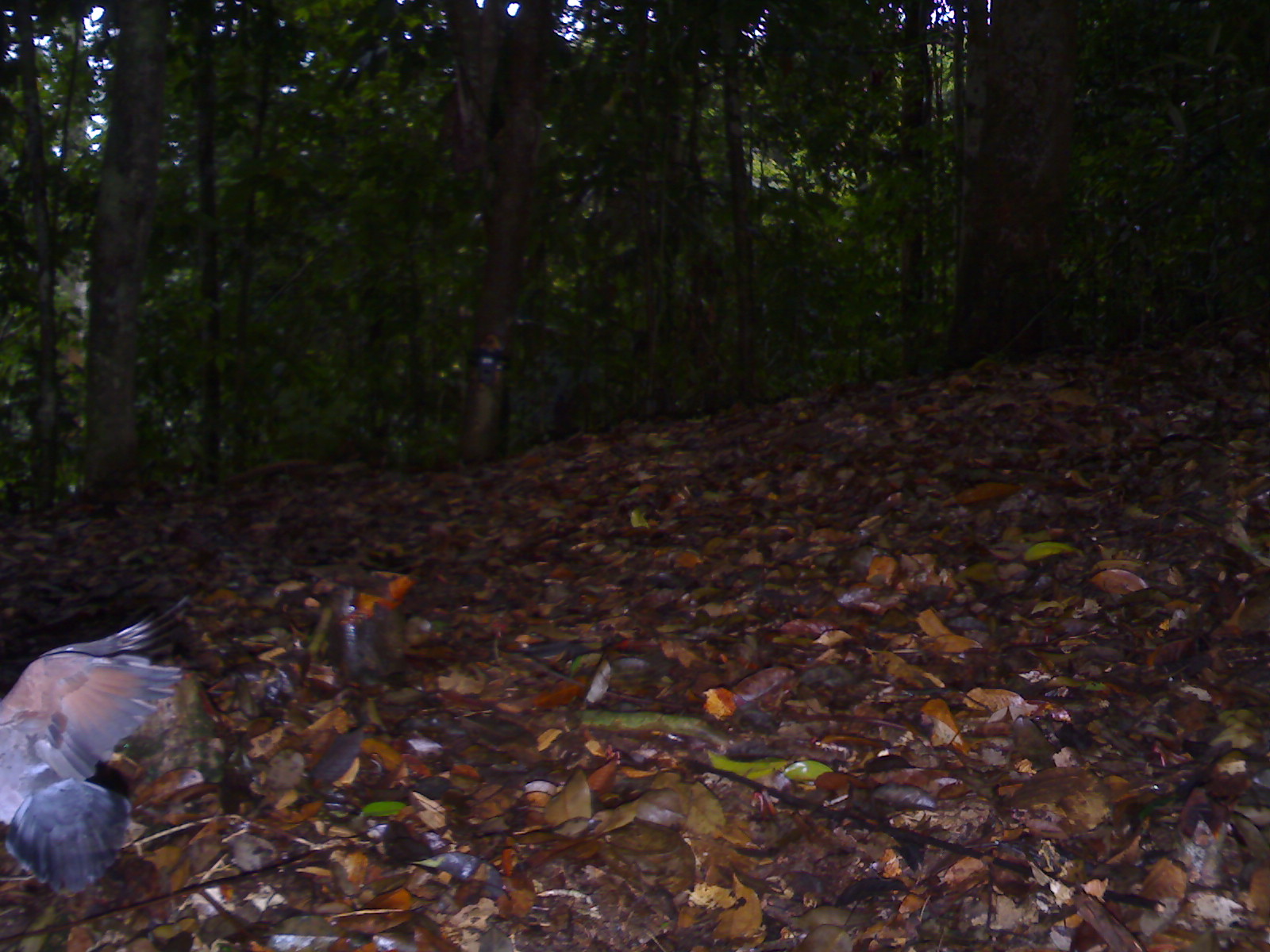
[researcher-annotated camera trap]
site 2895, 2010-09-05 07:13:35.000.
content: unidentified animal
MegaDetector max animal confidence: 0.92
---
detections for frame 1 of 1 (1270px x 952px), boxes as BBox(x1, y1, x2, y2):
unidentifiable: BBox(0, 593, 188, 894)